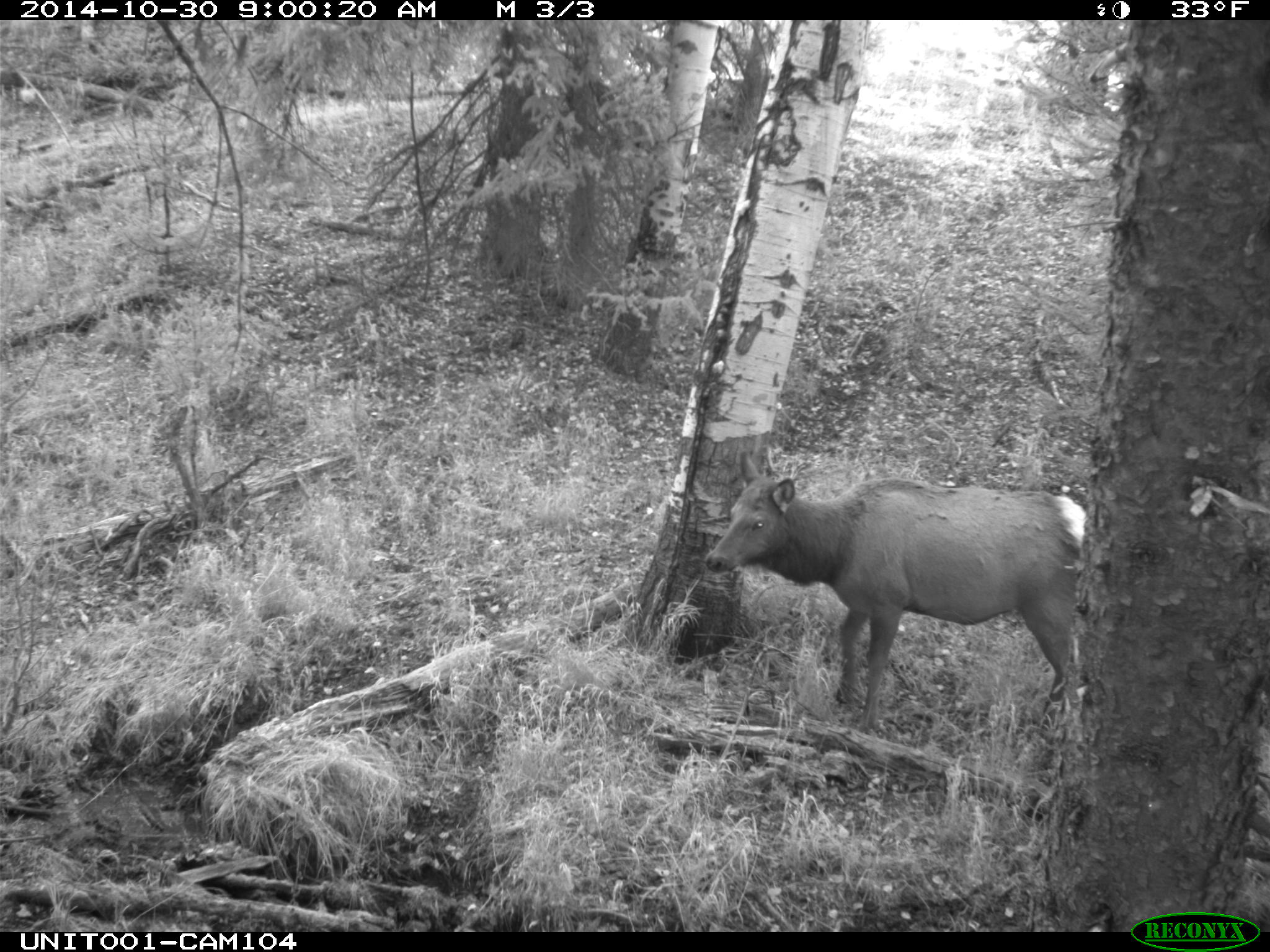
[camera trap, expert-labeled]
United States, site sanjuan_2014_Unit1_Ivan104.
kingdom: Animalia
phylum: Chordata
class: Mammalia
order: Artiodactyla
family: Cervidae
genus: Cervus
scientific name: Cervus elaphus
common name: red deer